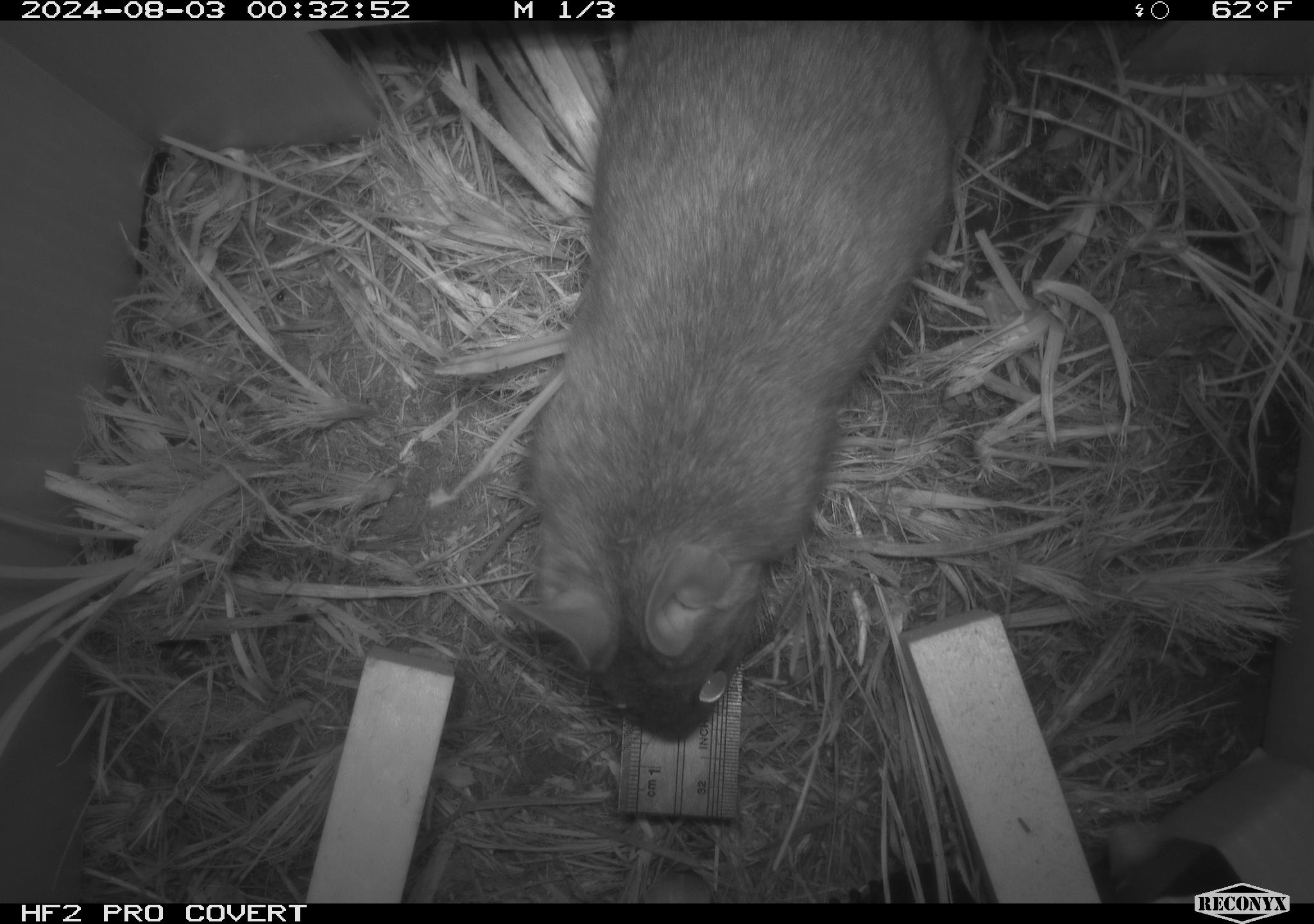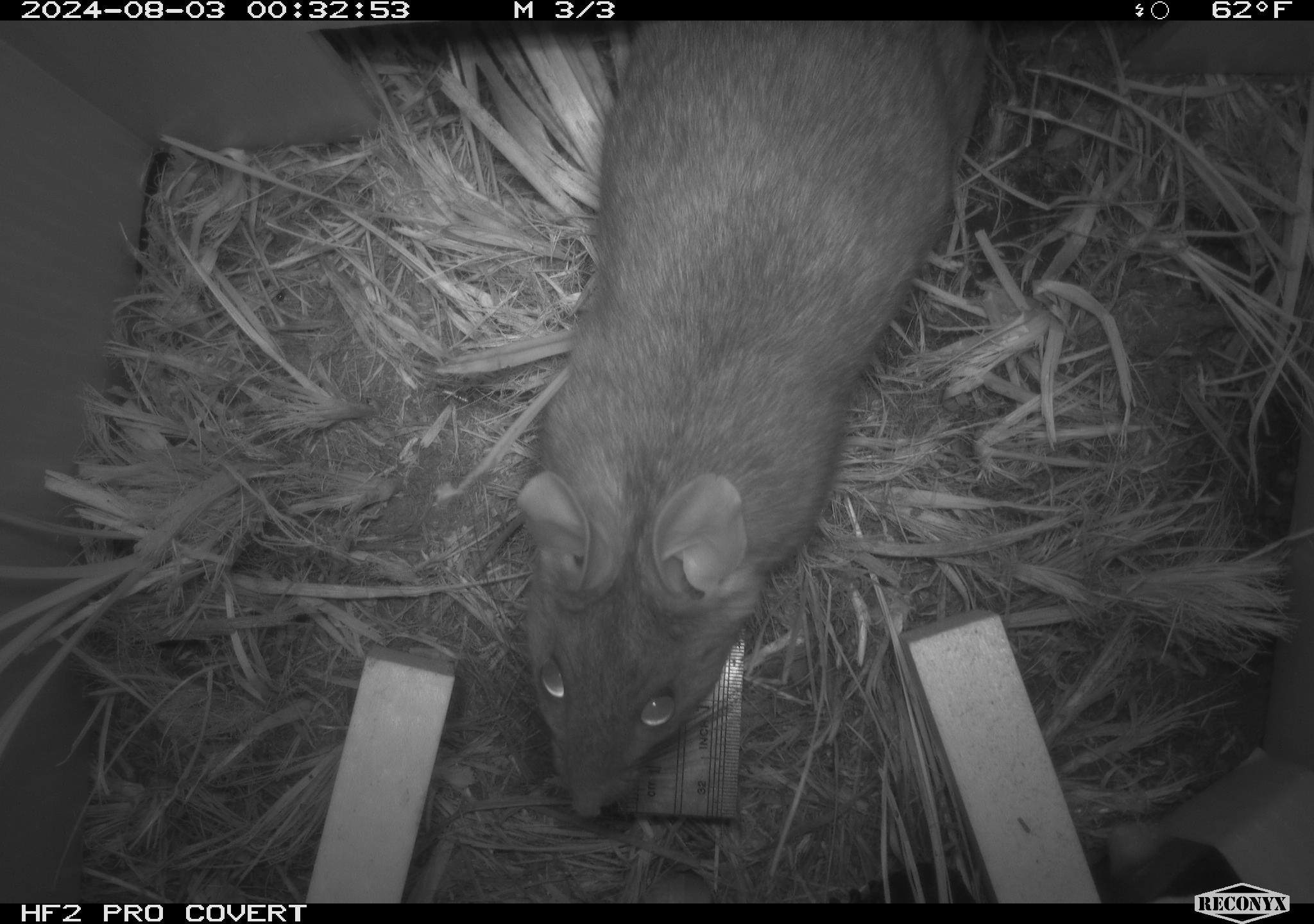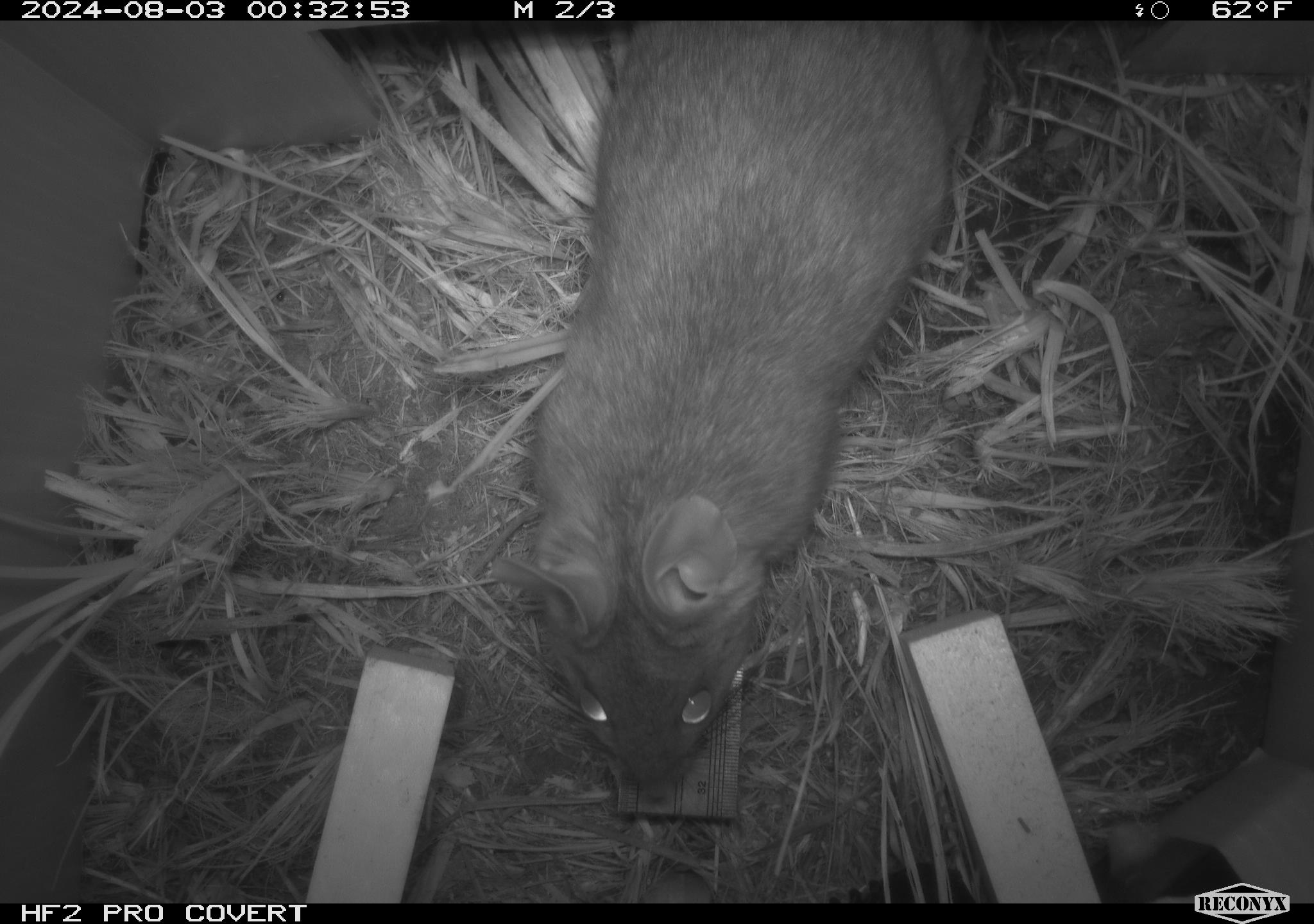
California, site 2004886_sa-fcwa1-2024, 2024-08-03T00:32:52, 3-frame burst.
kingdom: Animalia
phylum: Chordata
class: Mammalia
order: Rodentia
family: Cricetidae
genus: Neotoma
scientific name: Neotoma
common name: pack rat or woodrat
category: neotoma species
Neotoma species (pack rat or woodrat) (Neotoma).